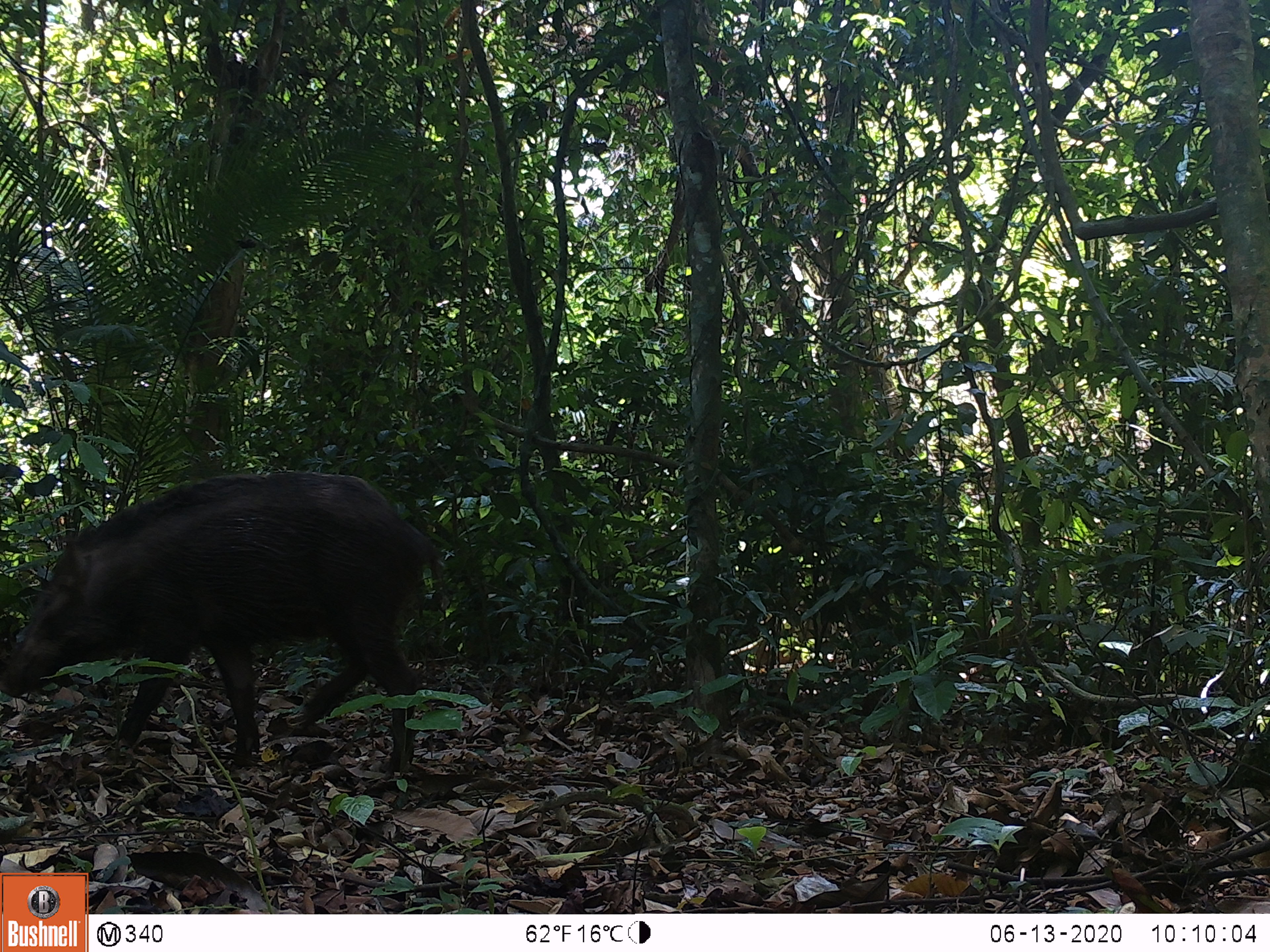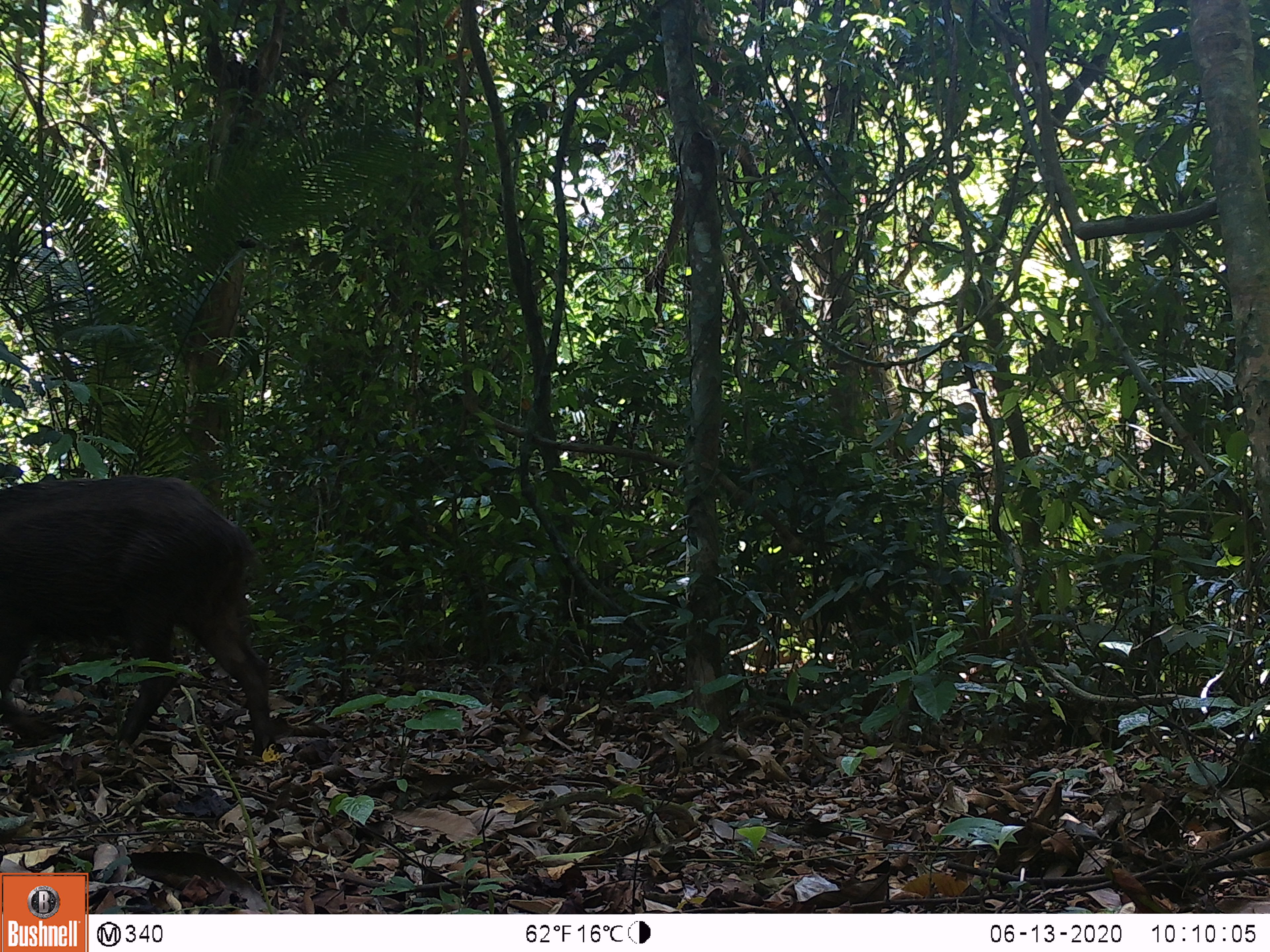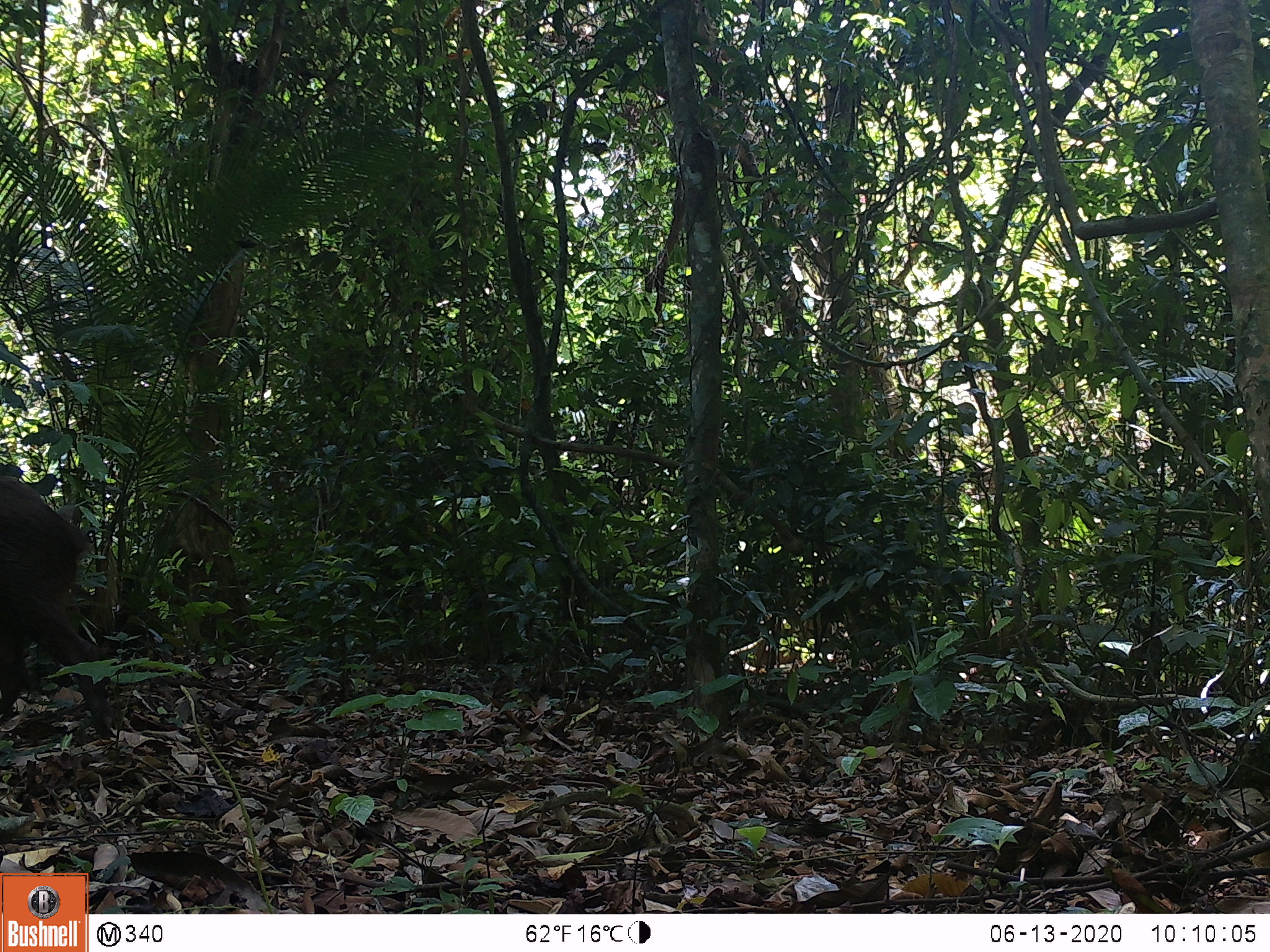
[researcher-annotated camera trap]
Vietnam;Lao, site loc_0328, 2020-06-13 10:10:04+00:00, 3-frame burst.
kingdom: Animalia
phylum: Chordata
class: Mammalia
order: Artiodactyla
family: Suidae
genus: Sus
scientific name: Sus scrofa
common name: eurasian wild pig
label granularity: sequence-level